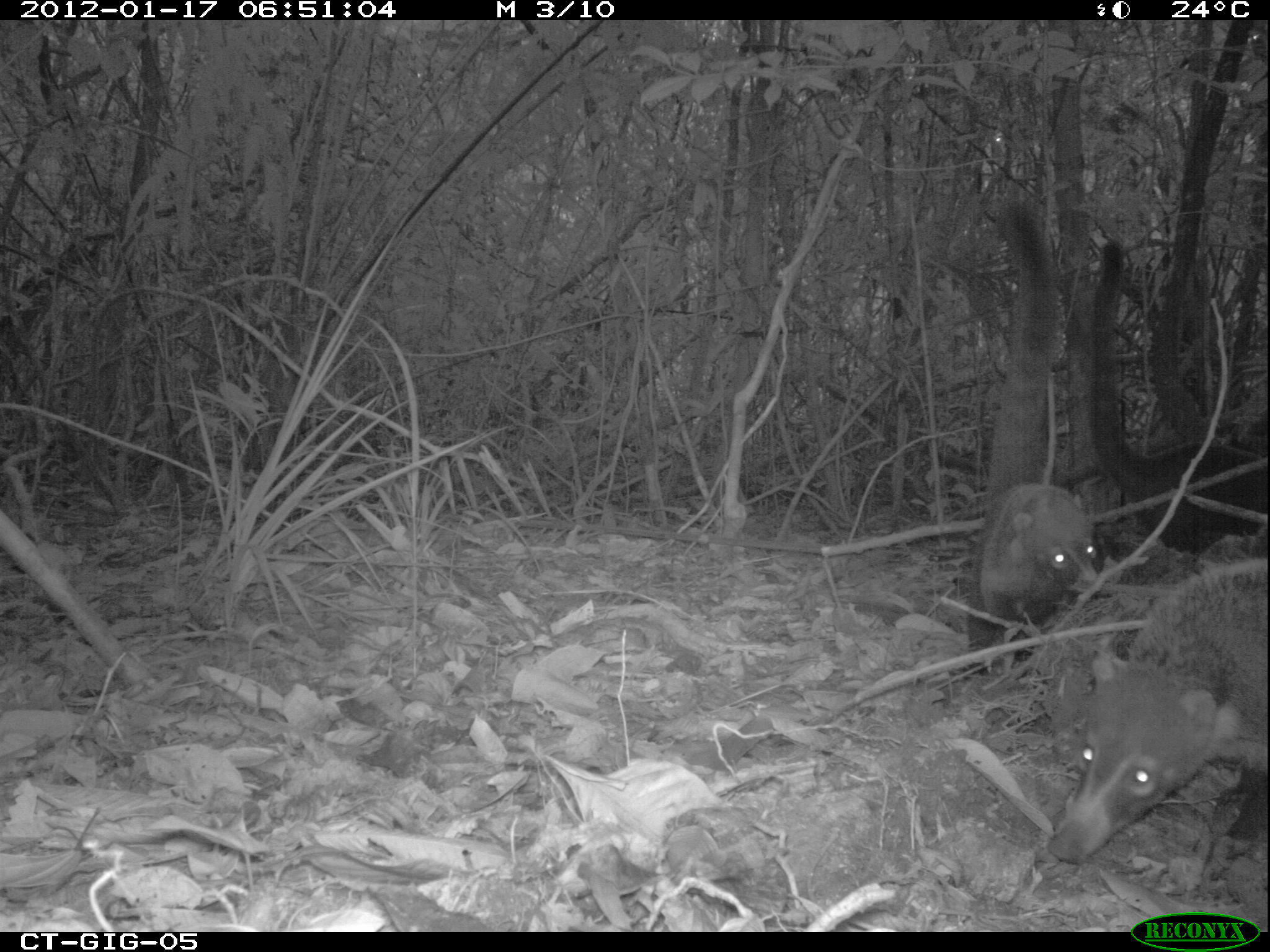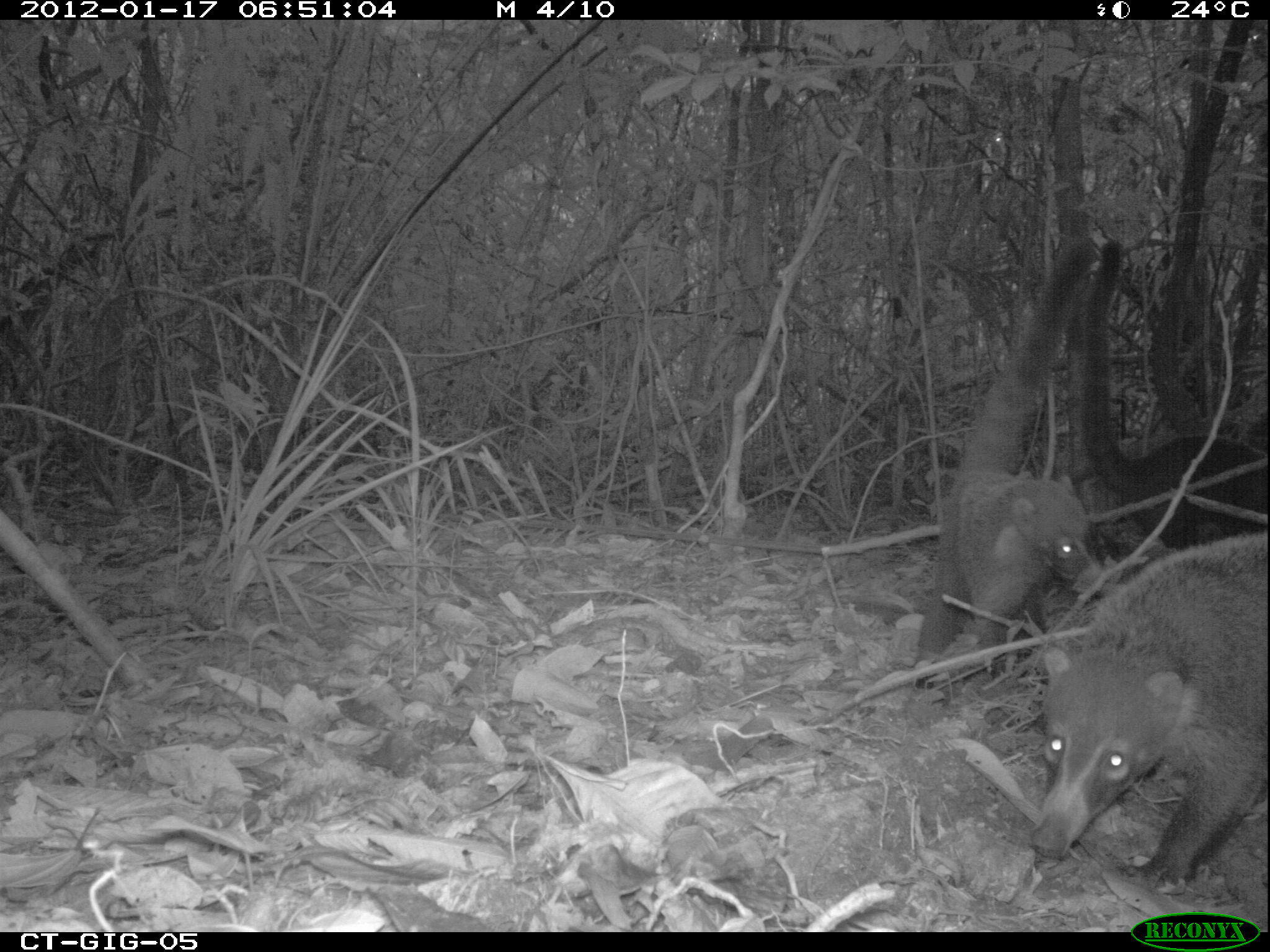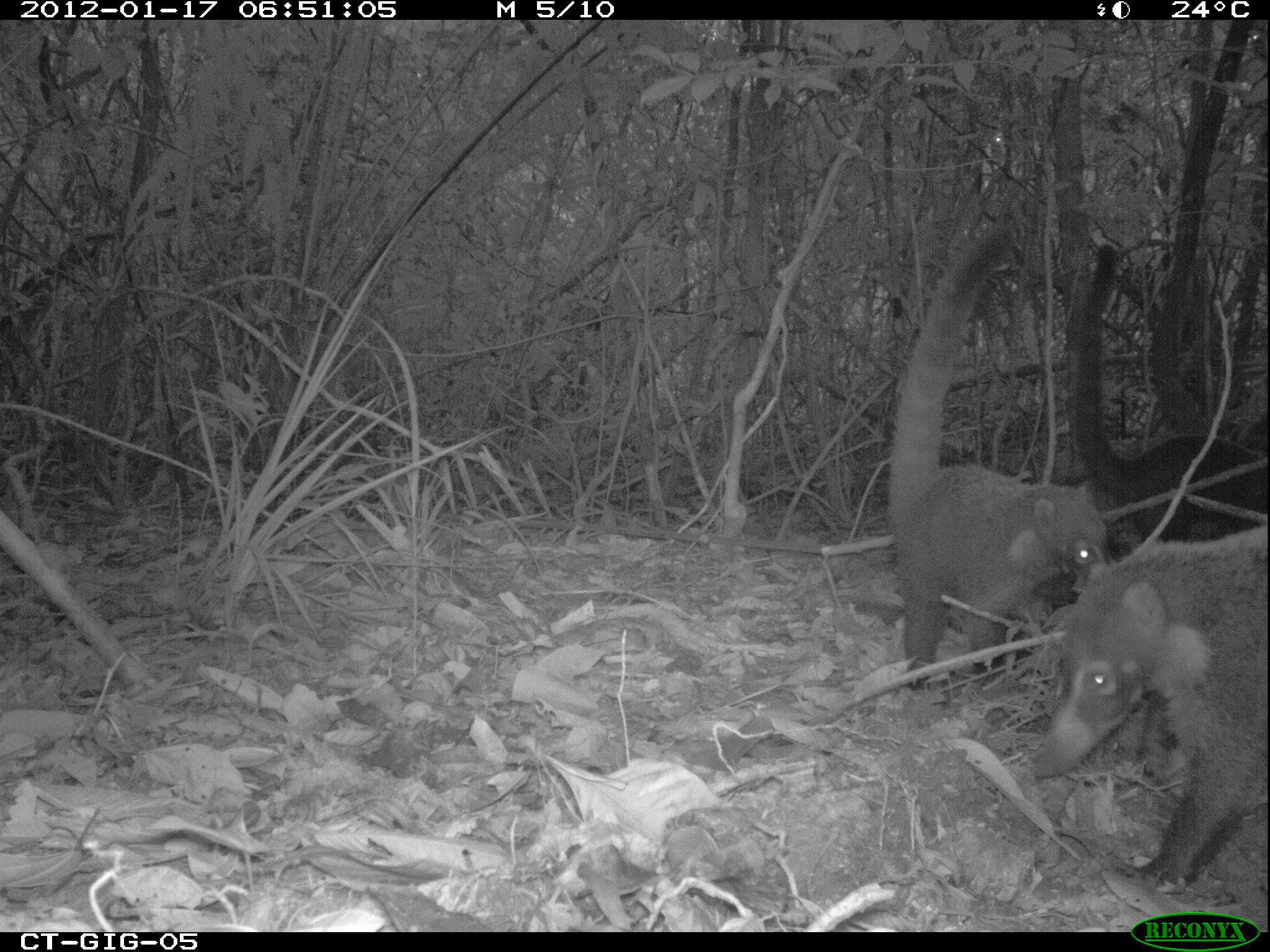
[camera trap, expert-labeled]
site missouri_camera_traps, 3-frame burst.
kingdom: Animalia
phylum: Chordata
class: Mammalia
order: Carnivora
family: Procyonidae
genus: Nasua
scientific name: Nasua narica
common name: white-nosed coati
White-nosed coati (Nasua narica). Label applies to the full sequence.